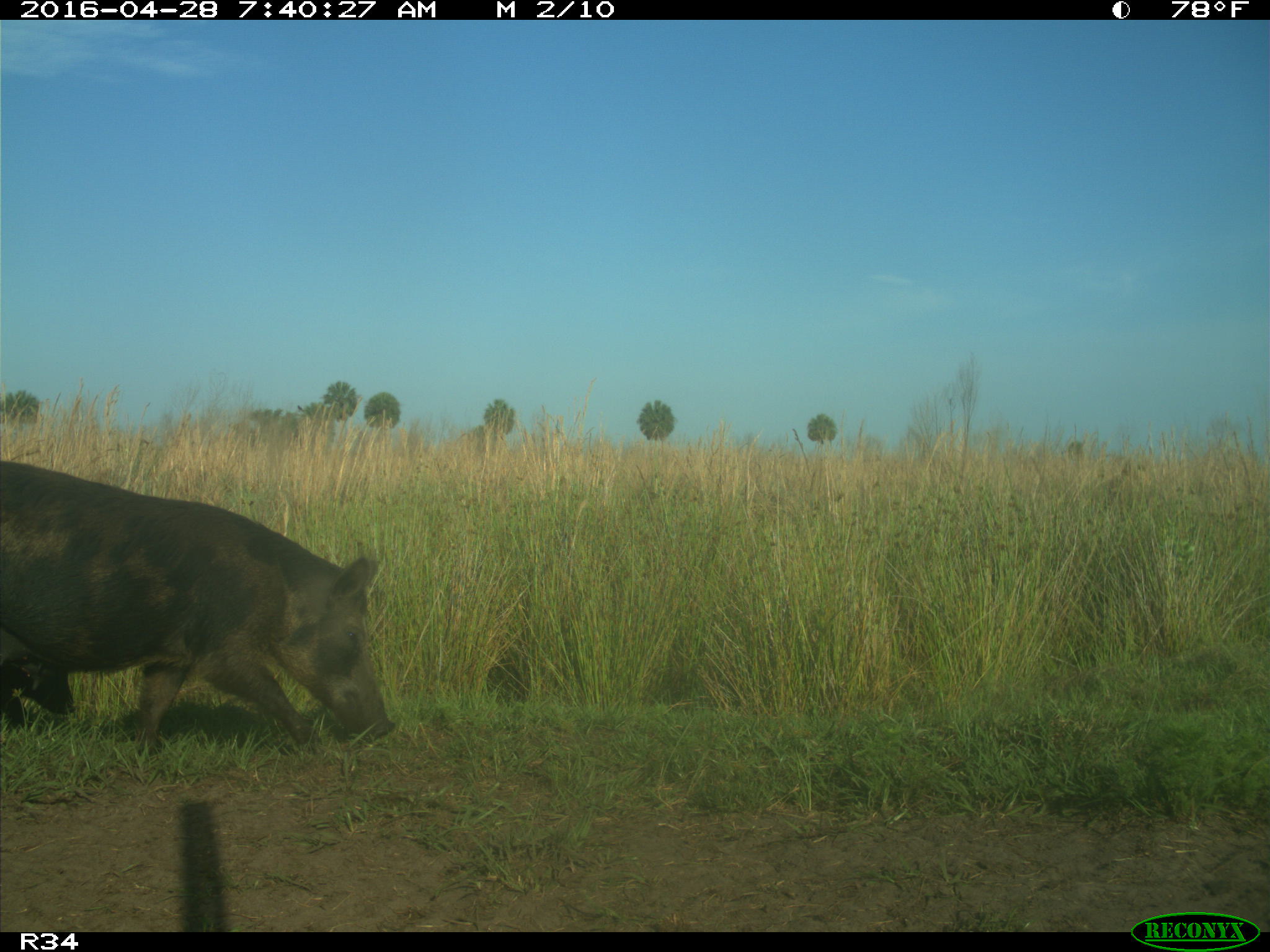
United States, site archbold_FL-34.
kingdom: Animalia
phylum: Chordata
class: Mammalia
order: Artiodactyla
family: Suidae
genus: Sus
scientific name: Sus scrofa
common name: wild boar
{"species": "Sus scrofa (wild boar)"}